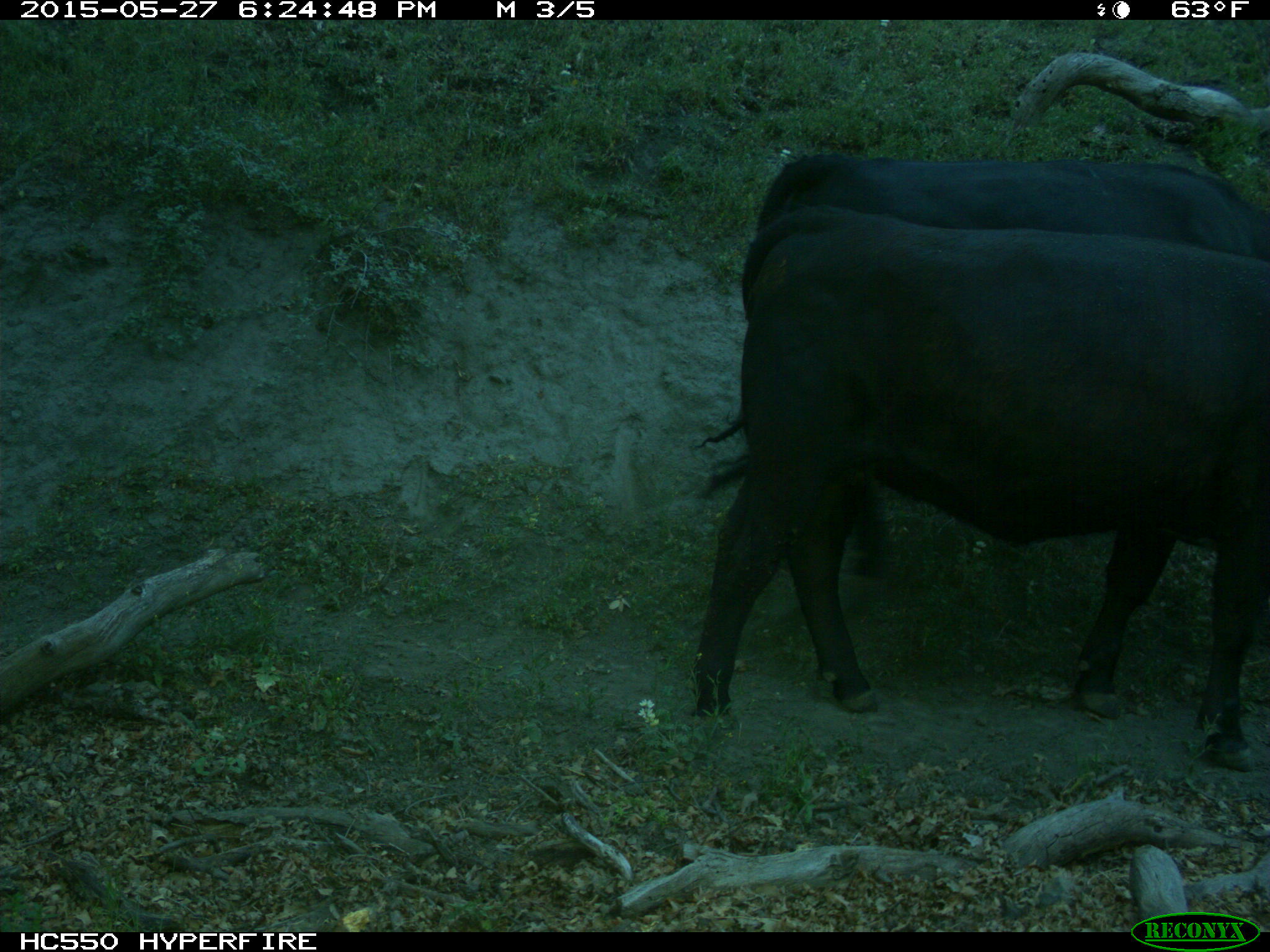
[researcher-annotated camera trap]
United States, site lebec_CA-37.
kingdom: Animalia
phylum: Chordata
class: Mammalia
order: Artiodactyla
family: Bovidae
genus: Bos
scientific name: Bos taurus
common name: domestic cow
Bos taurus (domestic cow).